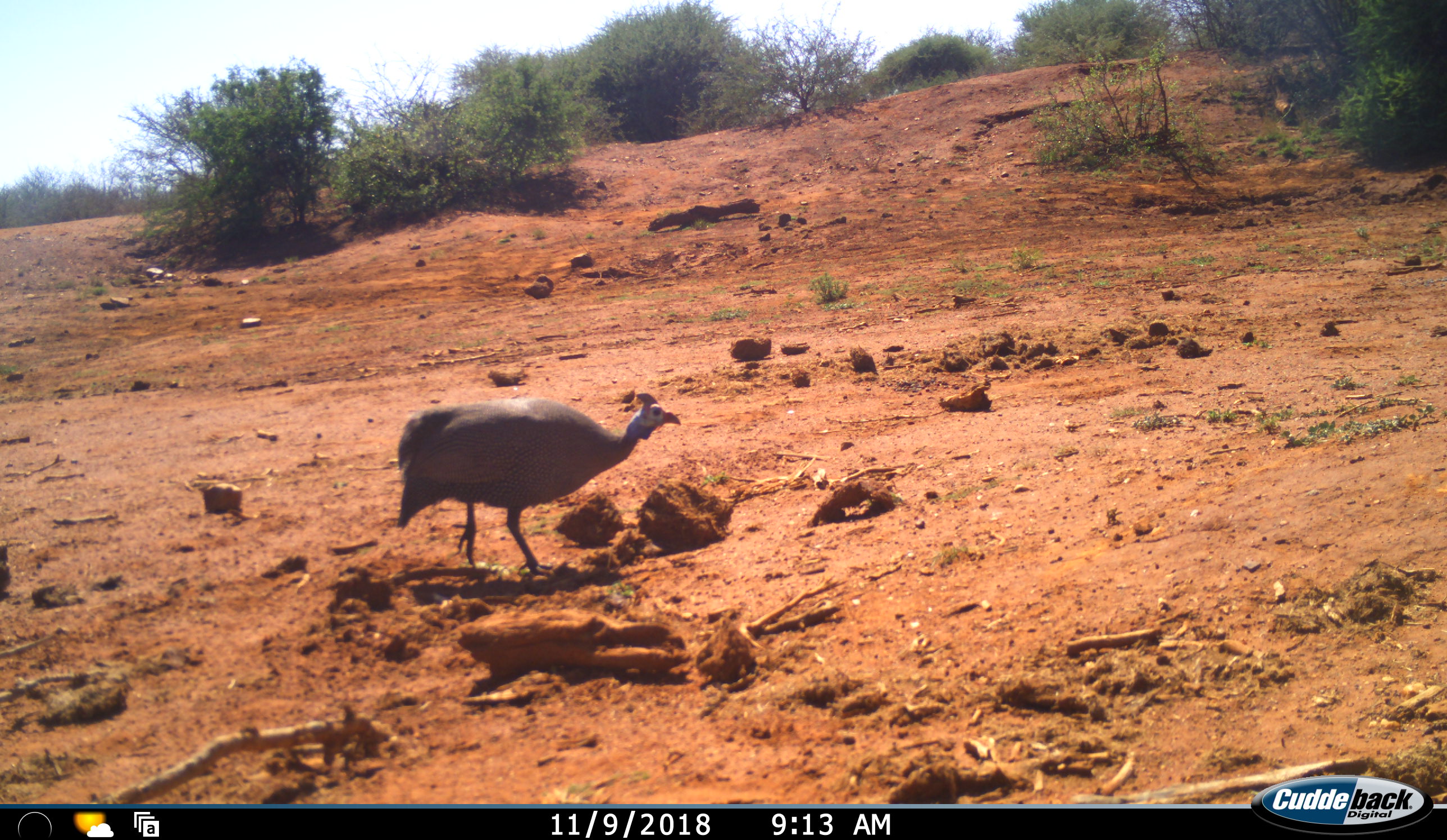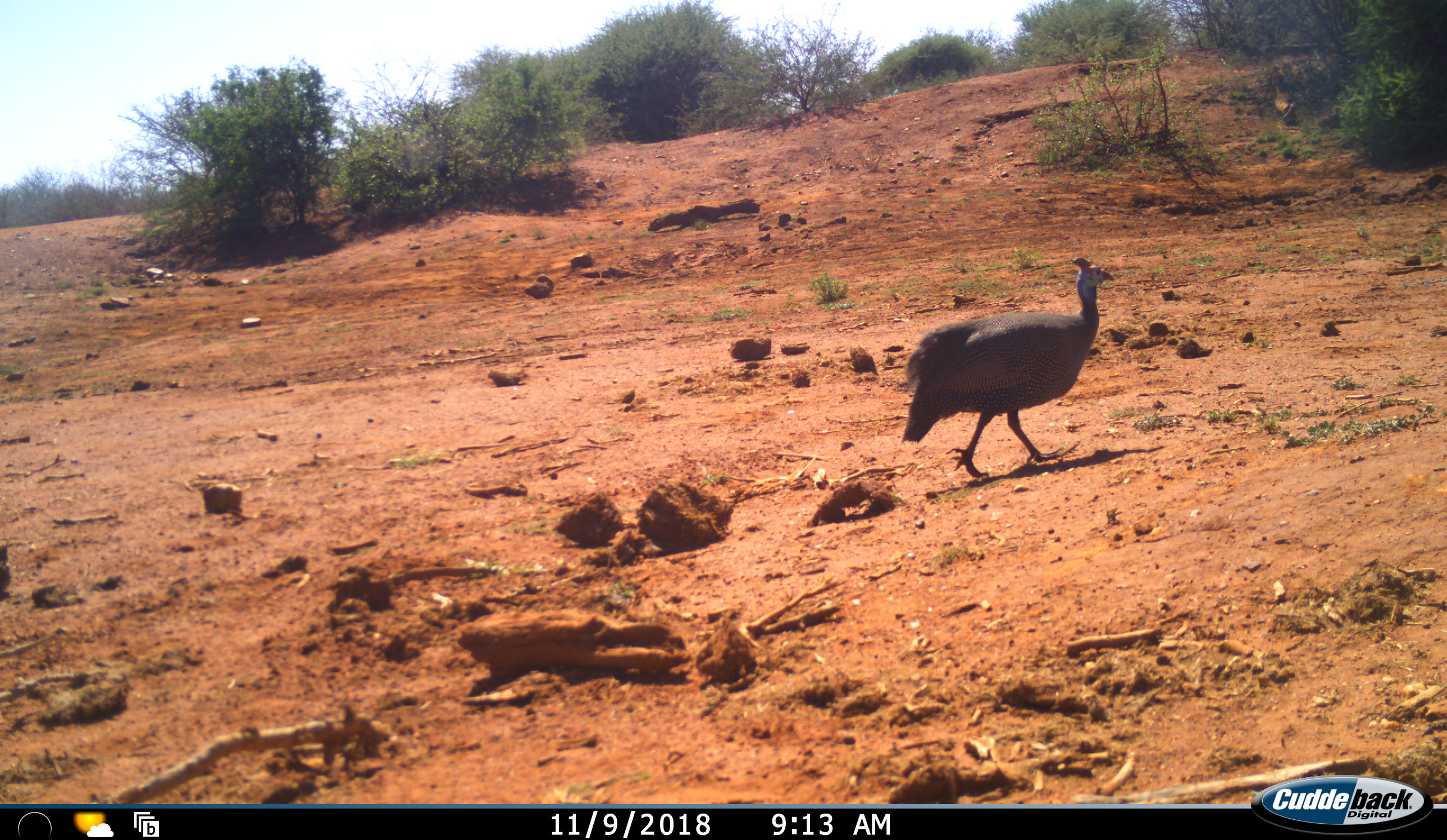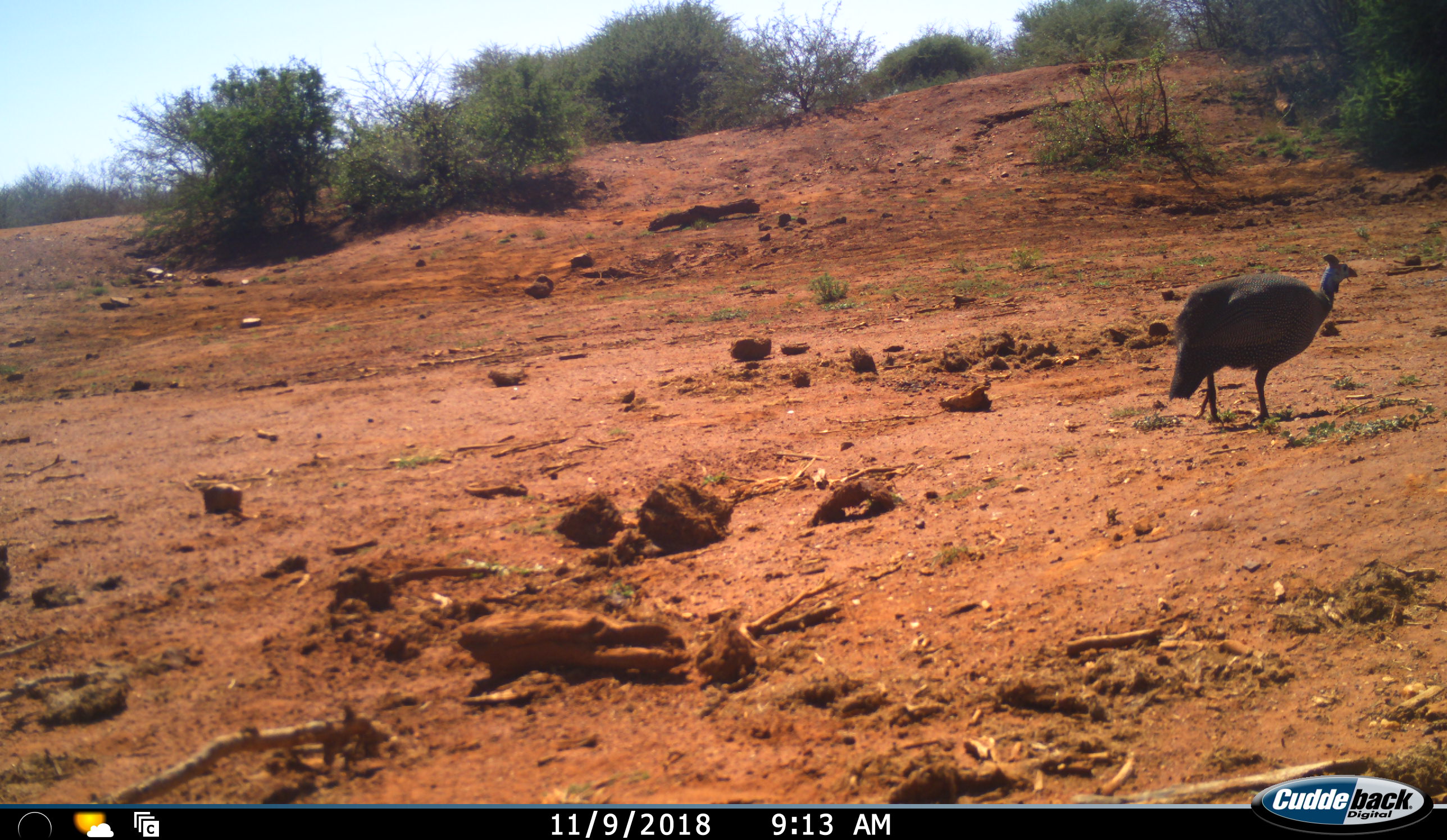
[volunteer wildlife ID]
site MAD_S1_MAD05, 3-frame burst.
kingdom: Animalia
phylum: Chordata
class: Aves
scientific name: Aves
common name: bird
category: birdother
Birdother (bird) (Aves), count 1. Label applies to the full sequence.